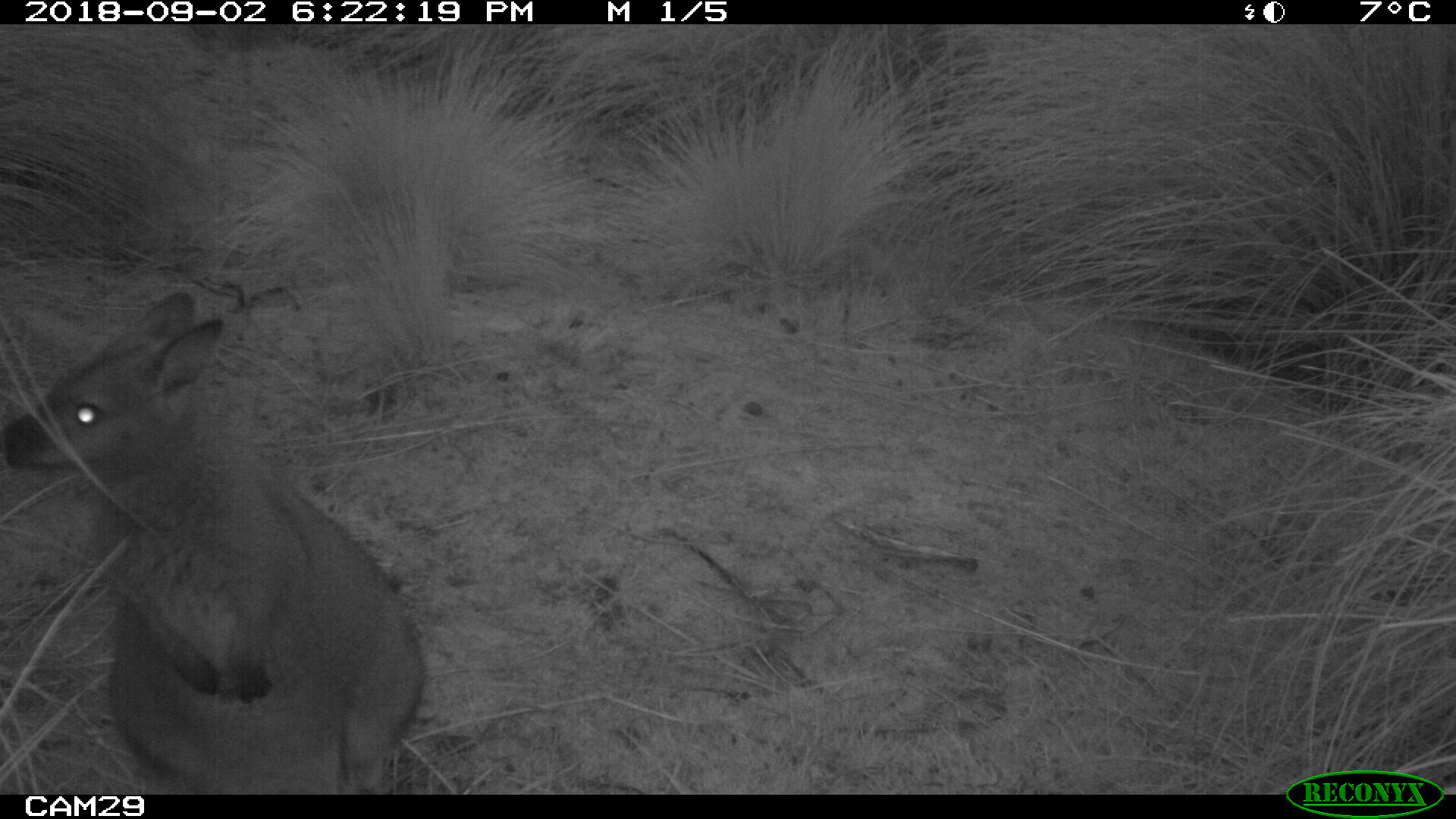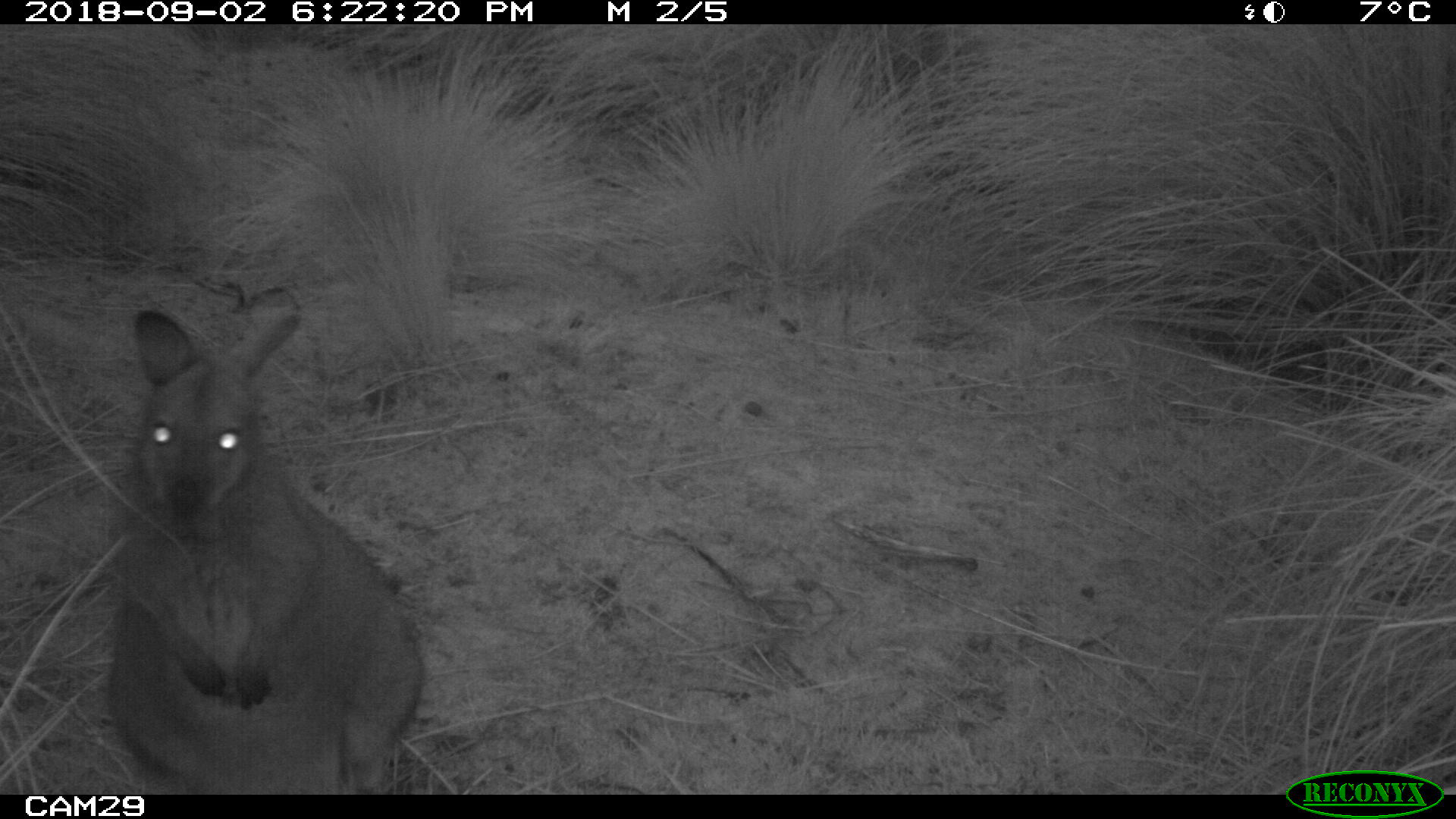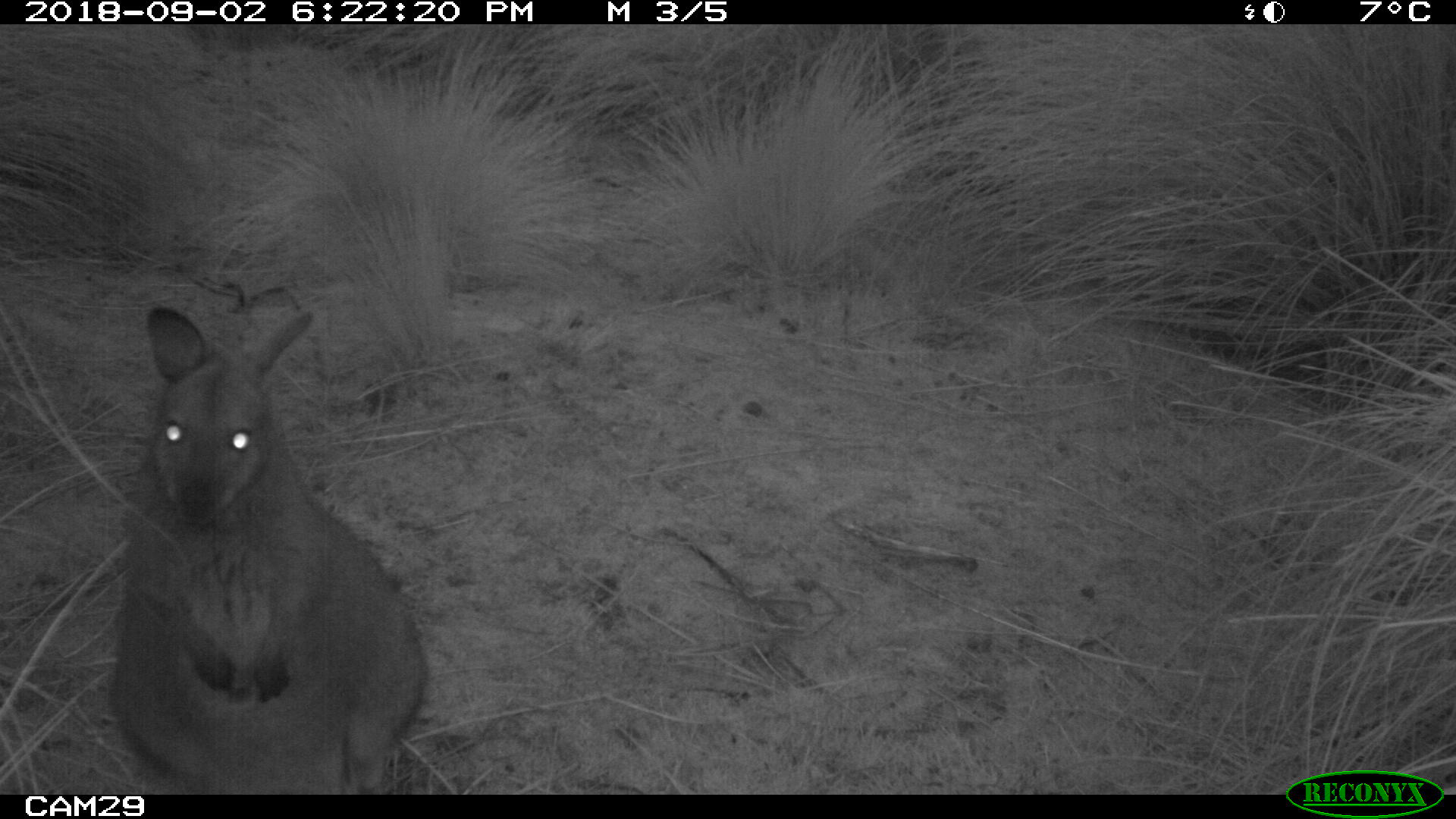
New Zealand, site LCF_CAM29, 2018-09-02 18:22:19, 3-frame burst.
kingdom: Animalia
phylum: Chordata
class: Mammalia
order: Diprotodontia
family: Macropodidae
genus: Notamacropus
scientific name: Notamacropus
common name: wallaby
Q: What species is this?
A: Wallaby (Notamacropus).